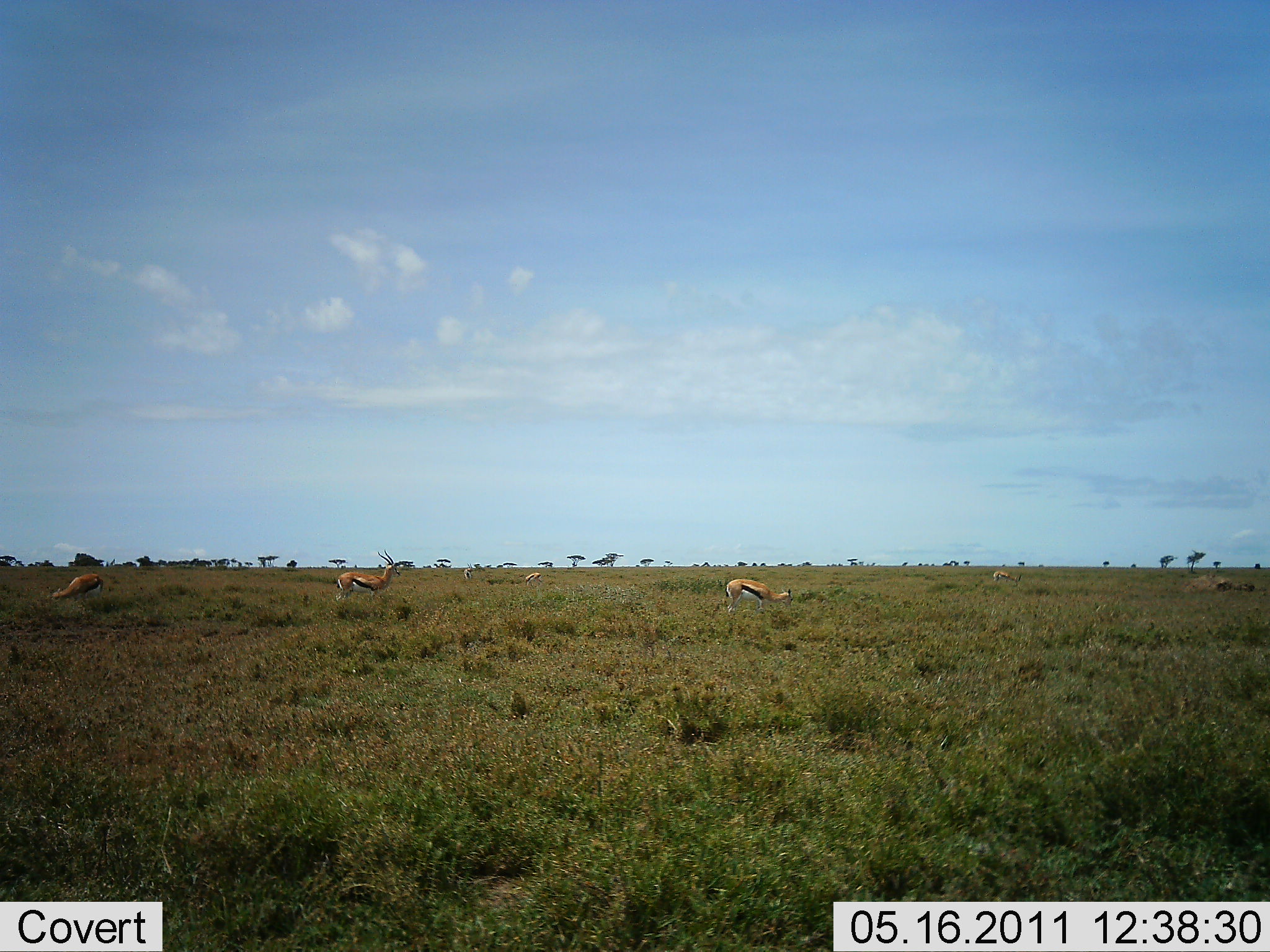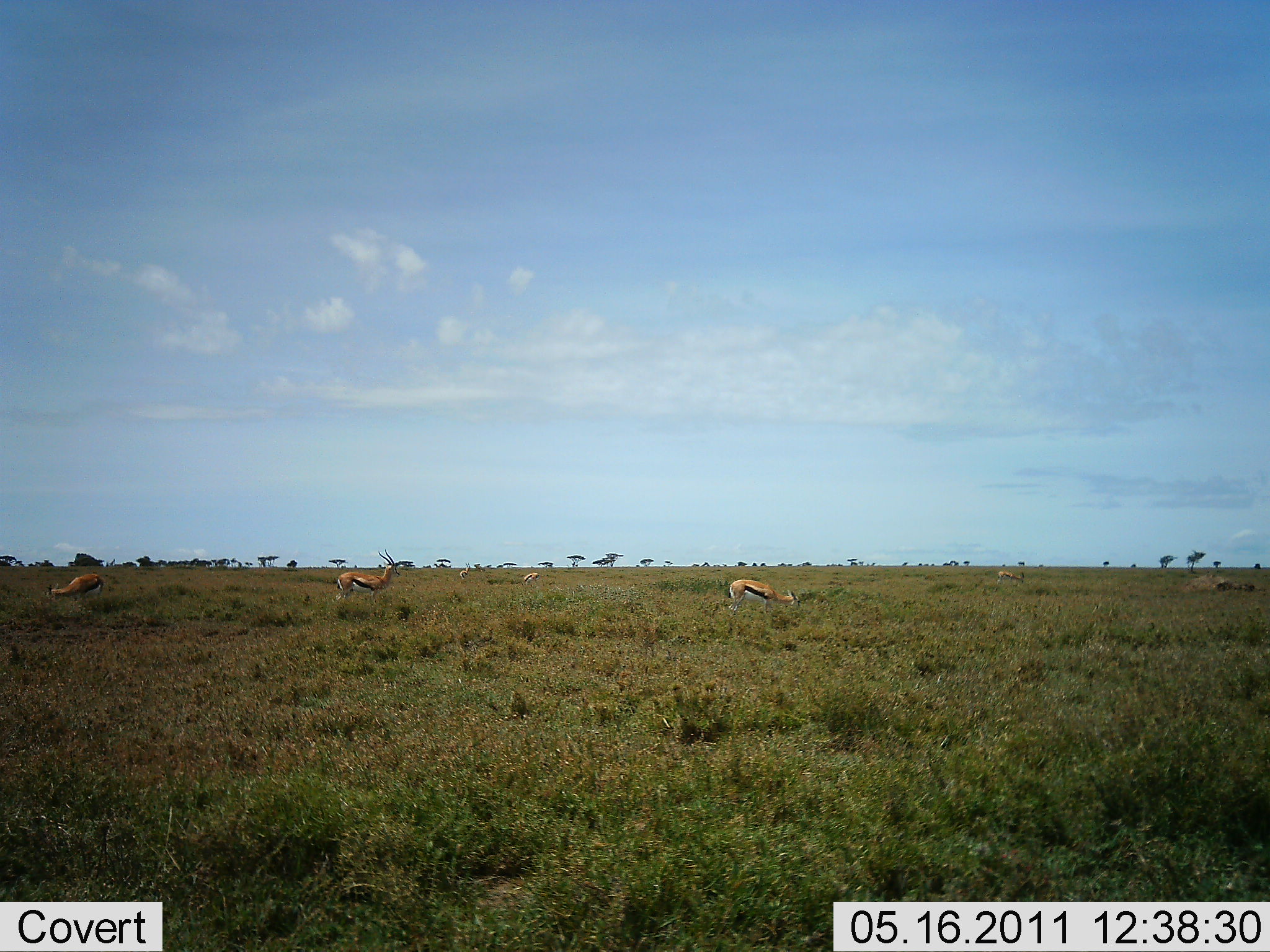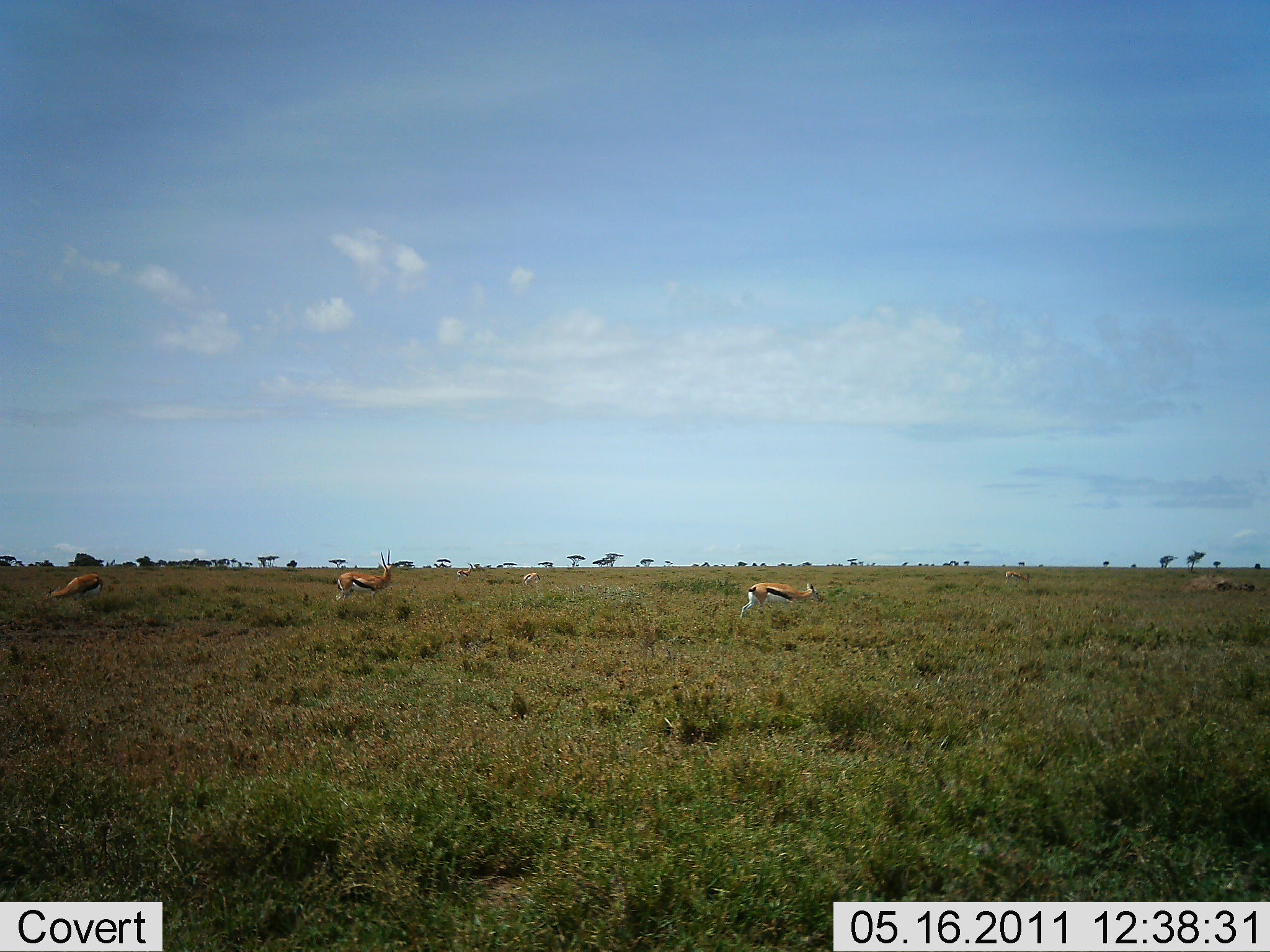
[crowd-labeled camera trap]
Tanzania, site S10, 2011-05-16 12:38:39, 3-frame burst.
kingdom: Animalia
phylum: Chordata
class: Mammalia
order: Artiodactyla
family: Bovidae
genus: Eudorcas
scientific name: Eudorcas thomsonii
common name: thomson's gazelle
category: gazellethomsons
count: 4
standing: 47%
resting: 0%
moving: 20%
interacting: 0%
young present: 0%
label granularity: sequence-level